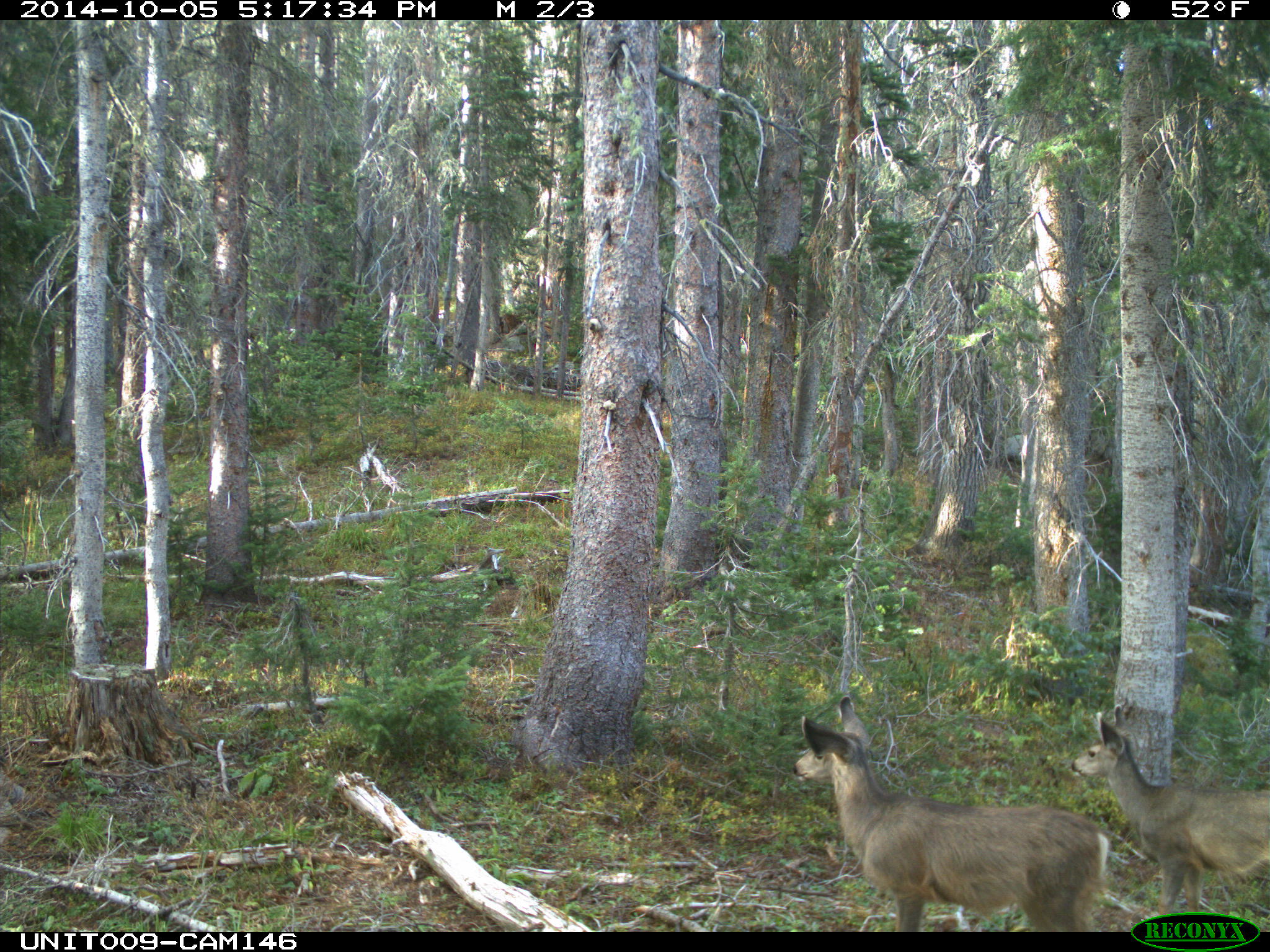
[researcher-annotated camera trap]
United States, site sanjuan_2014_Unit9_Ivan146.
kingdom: Animalia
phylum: Chordata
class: Mammalia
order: Artiodactyla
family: Cervidae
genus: Odocoileus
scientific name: Odocoileus hemionus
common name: mule deer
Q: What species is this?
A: Odocoileus hemionus (mule deer).